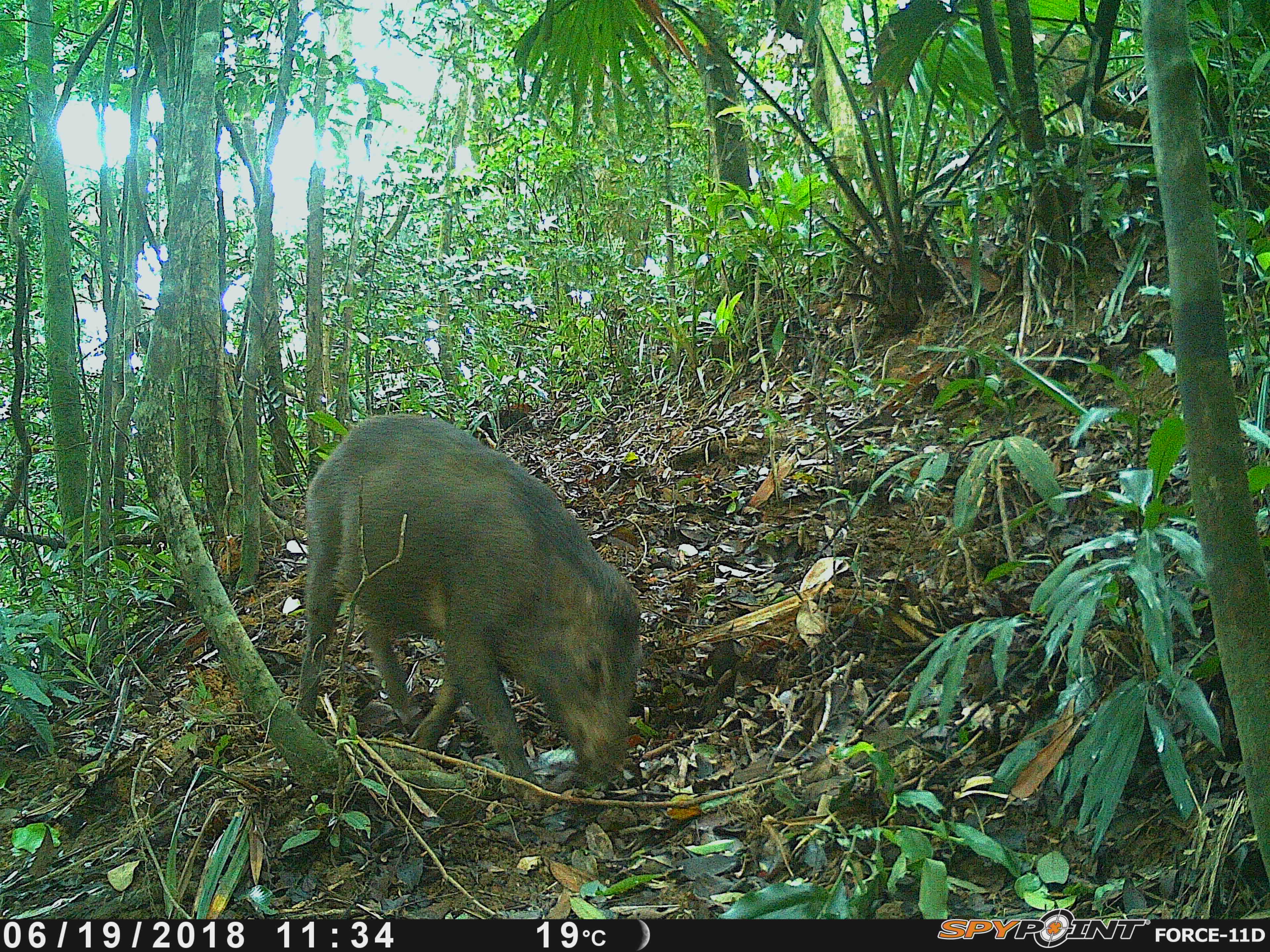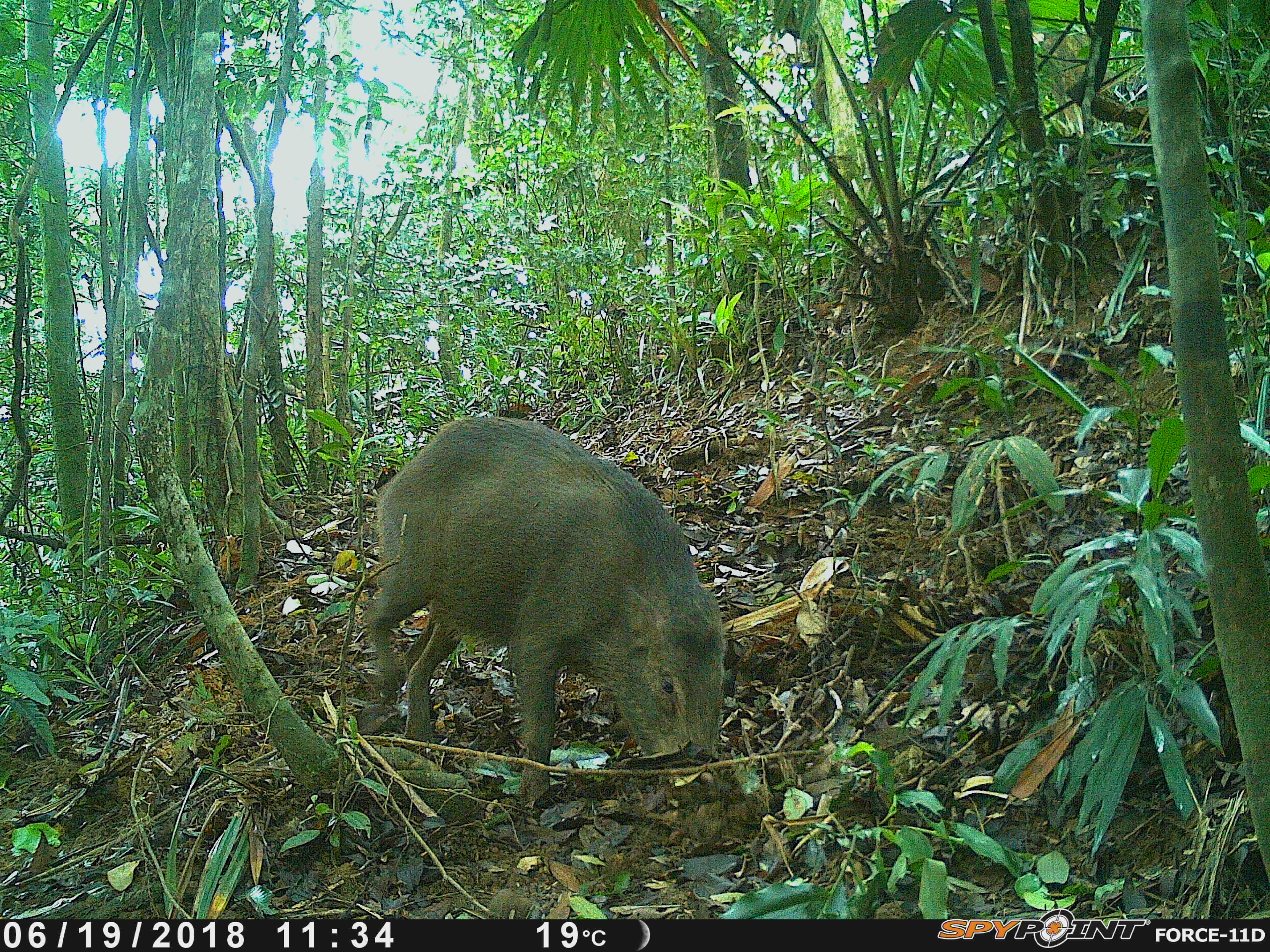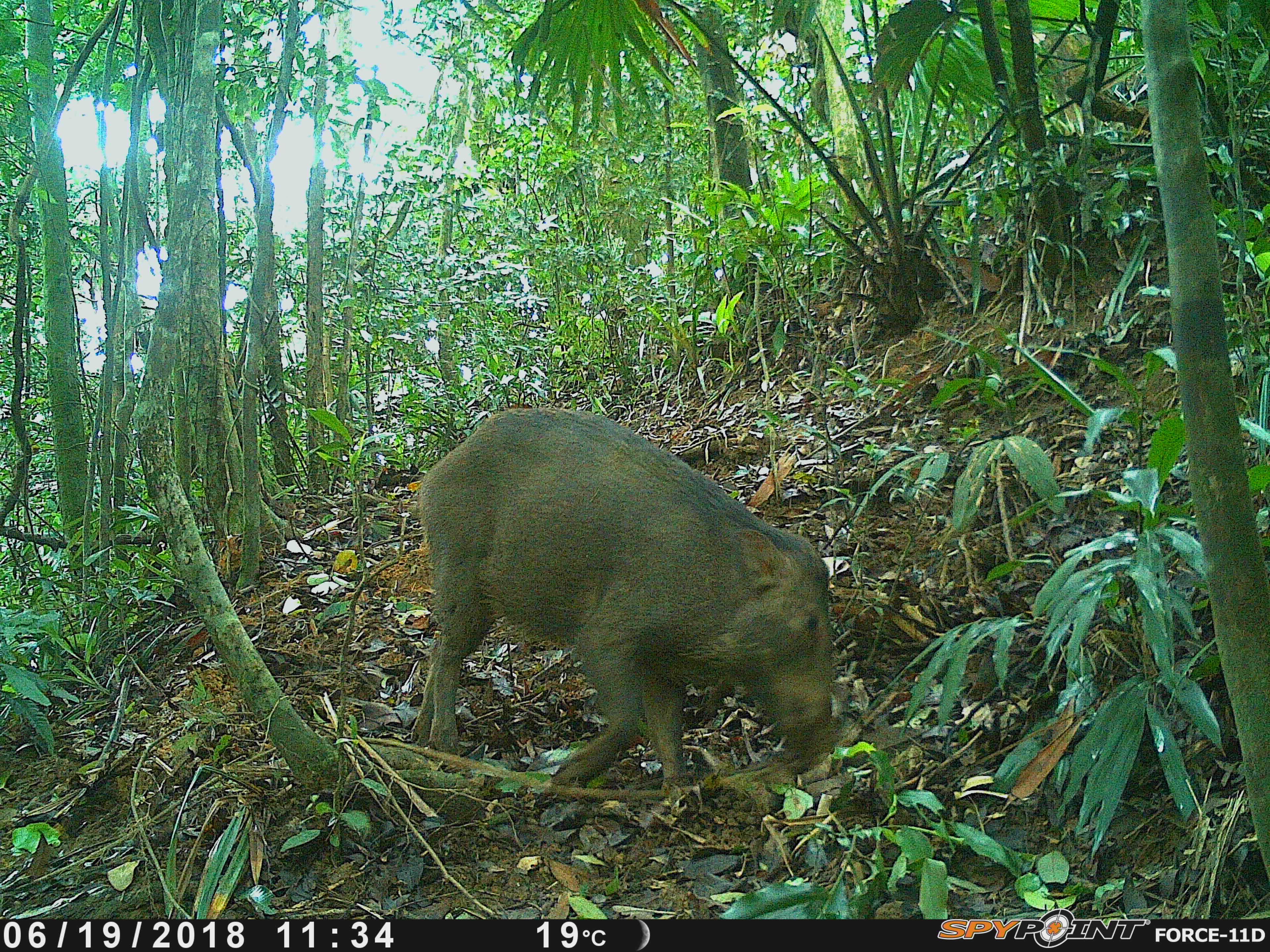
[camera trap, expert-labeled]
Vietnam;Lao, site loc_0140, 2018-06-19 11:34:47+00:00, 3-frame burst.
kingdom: Animalia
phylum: Chordata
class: Mammalia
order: Artiodactyla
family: Suidae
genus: Sus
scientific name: Sus scrofa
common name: eurasian wild pig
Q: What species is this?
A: Eurasian wild pig (Sus scrofa).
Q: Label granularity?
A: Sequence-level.